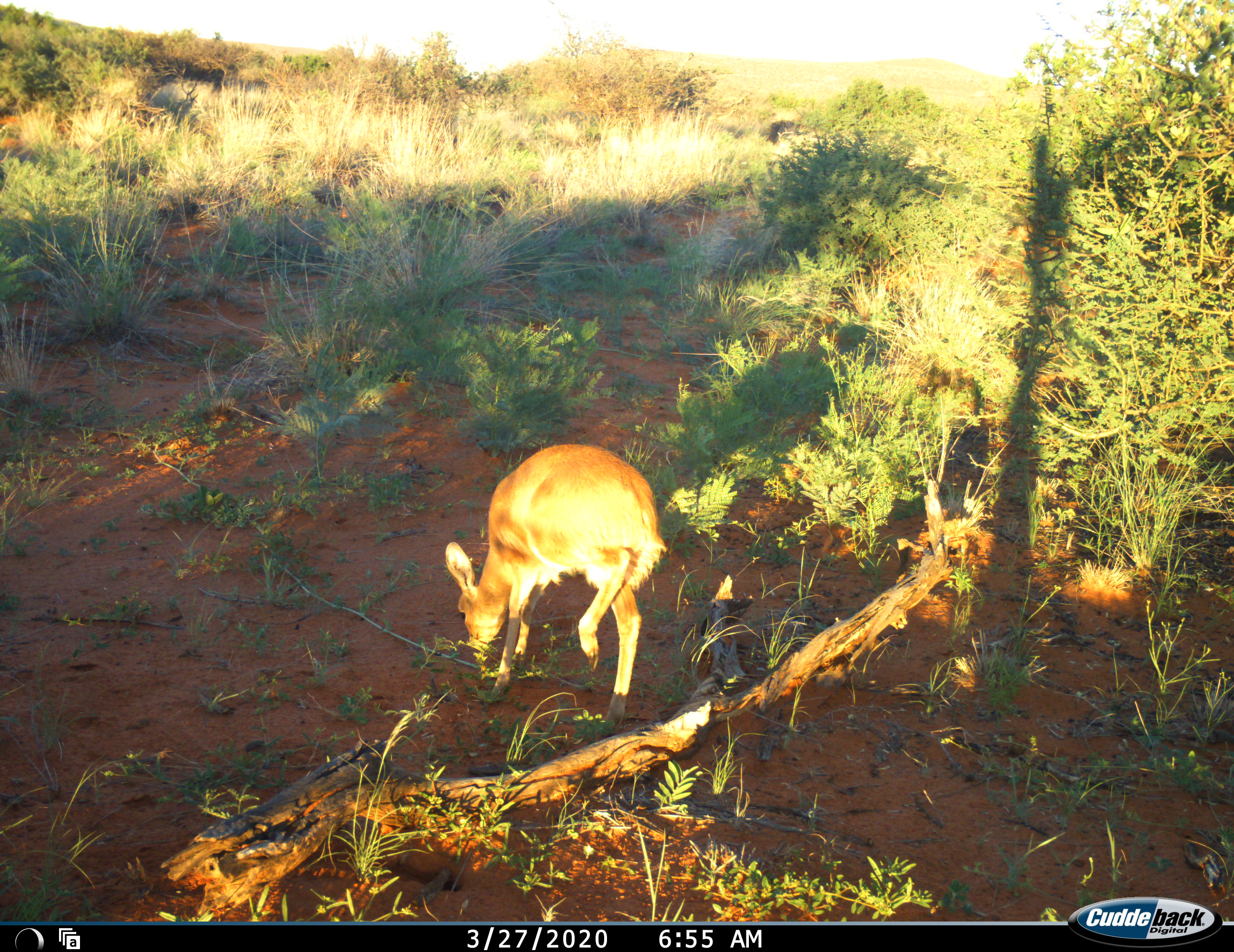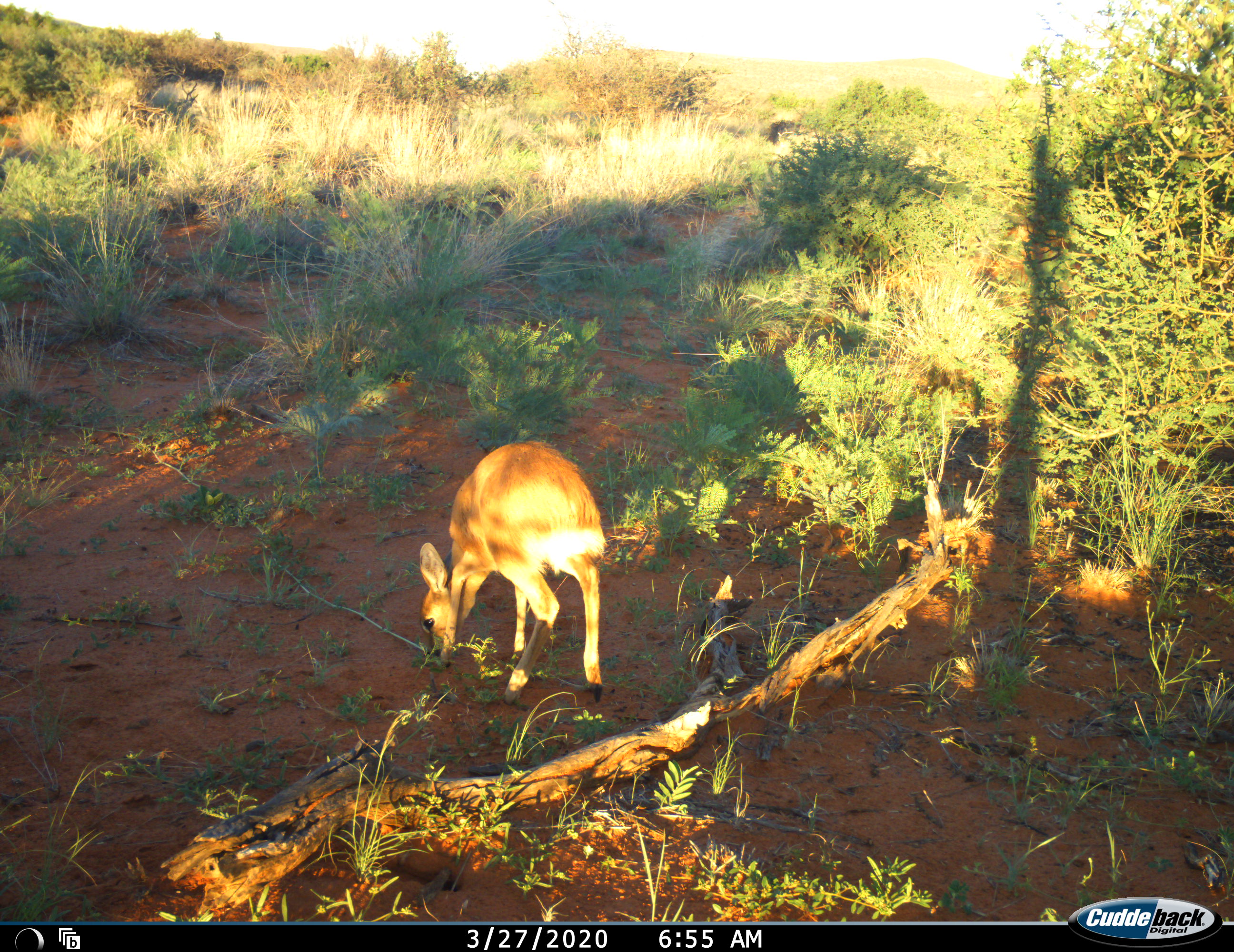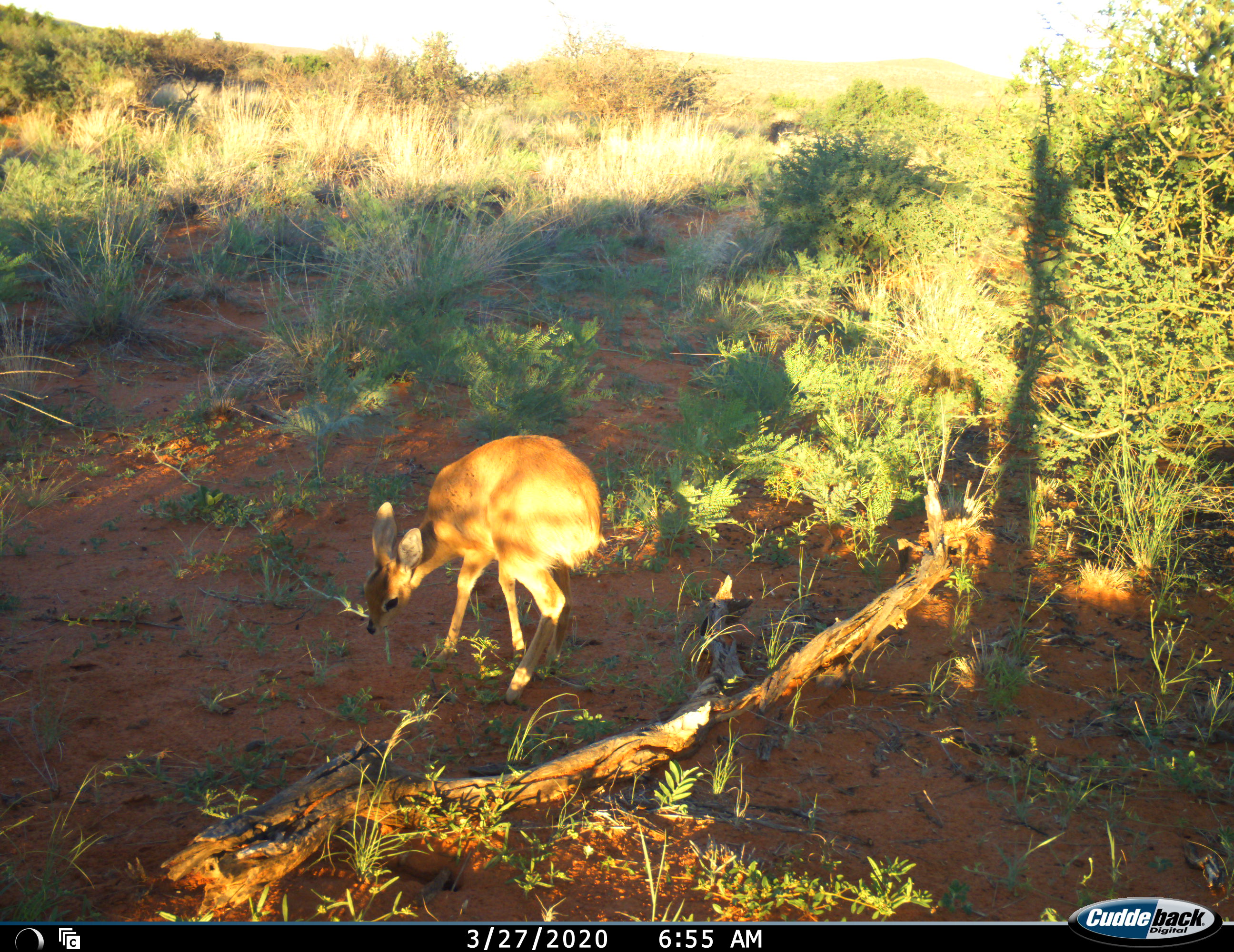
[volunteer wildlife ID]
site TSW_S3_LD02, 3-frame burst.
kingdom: Animalia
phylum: Chordata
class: Mammalia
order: Artiodactyla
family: Bovidae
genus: Raphicerus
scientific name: Raphicerus campestris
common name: steenbok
Steenbok (Raphicerus campestris), count 1. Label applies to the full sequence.